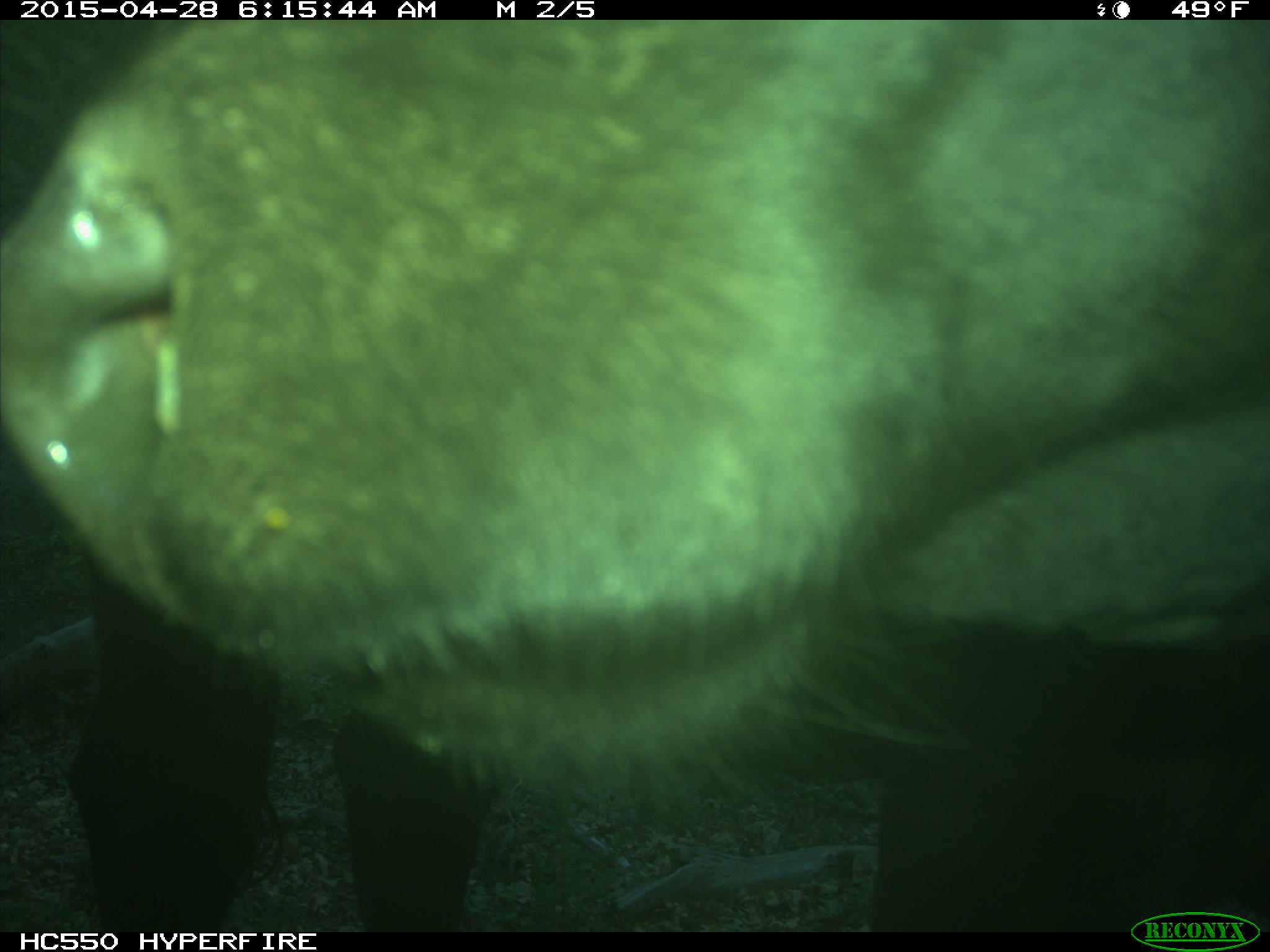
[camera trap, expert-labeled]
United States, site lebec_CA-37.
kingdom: Animalia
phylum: Chordata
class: Mammalia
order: Artiodactyla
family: Bovidae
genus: Bos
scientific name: Bos taurus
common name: domestic cow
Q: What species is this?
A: Bos taurus (domestic cow).